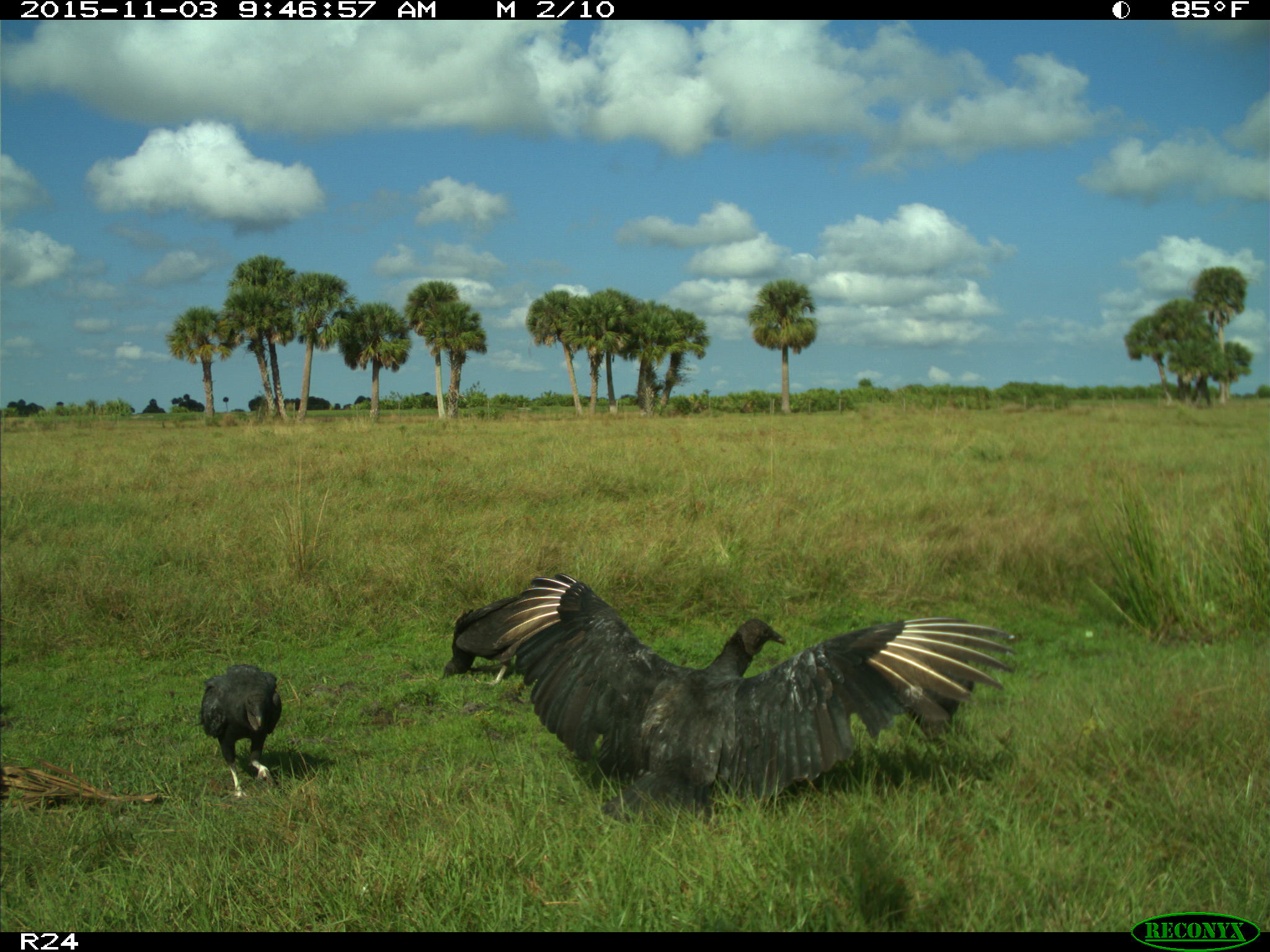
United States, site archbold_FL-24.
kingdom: Animalia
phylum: Chordata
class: Aves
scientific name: Aves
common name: birds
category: unidentified bird